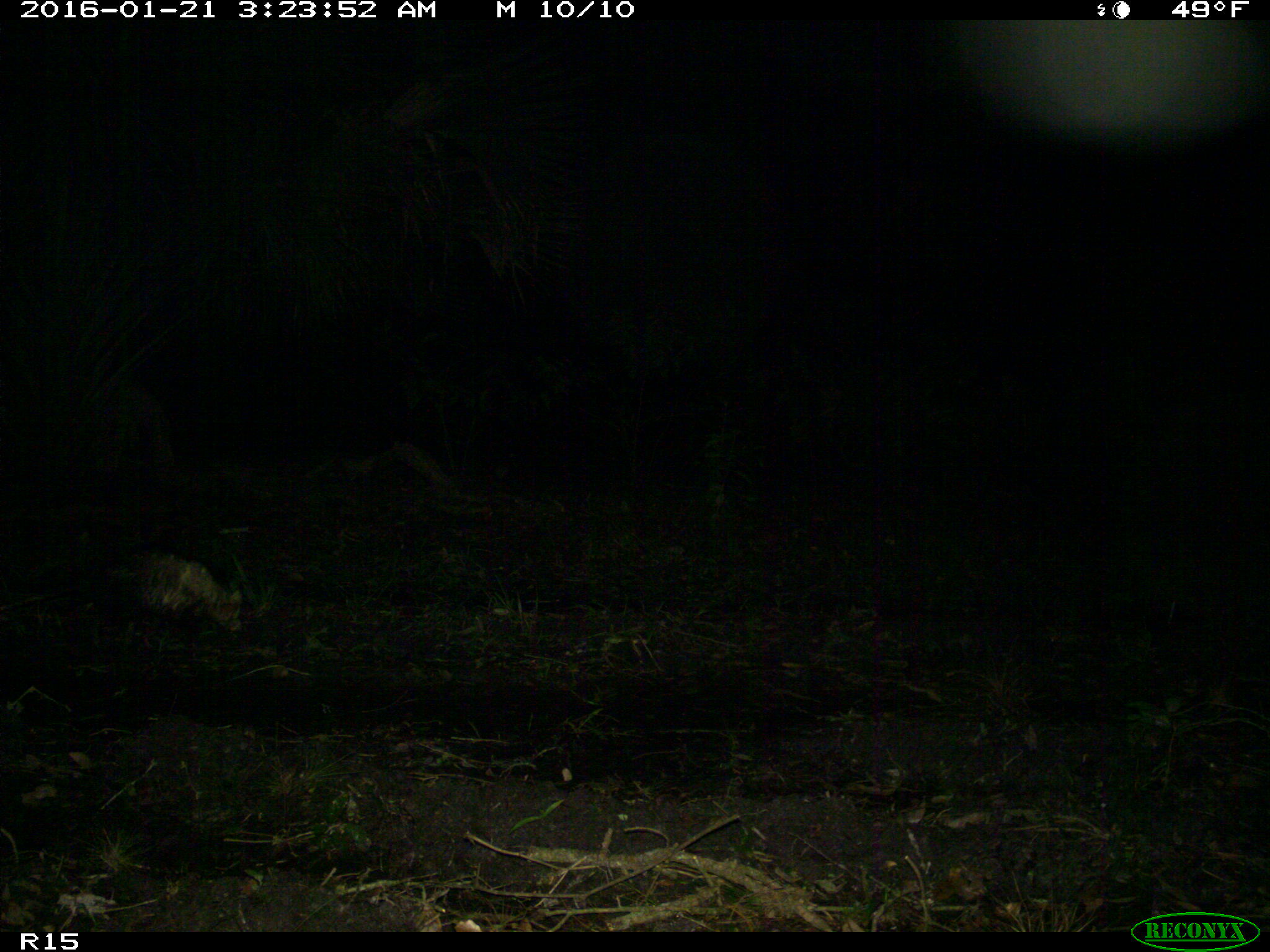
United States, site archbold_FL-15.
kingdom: Animalia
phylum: Chordata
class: Mammalia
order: Didelphimorphia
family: Didelphidae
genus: Didelphis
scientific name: Didelphis virginiana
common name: virginia opossum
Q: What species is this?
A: Didelphis virginiana (virginia opossum).